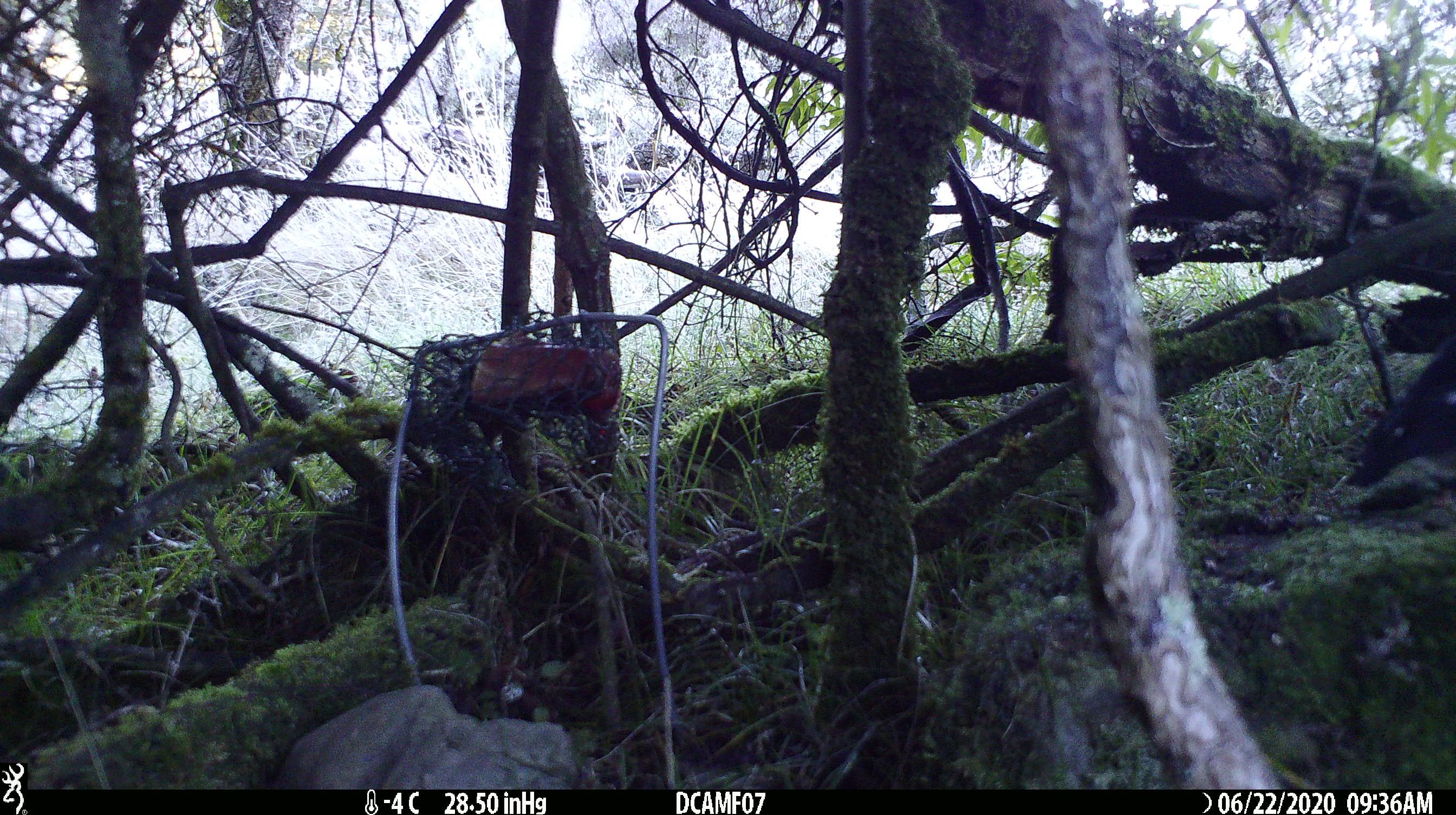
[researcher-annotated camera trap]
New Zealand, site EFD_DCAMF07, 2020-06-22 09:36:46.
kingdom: Animalia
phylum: Chordata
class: Aves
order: Passeriformes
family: Petroicidae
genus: Petroica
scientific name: Petroica macrocephala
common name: tomtit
Tomtit (Petroica macrocephala).